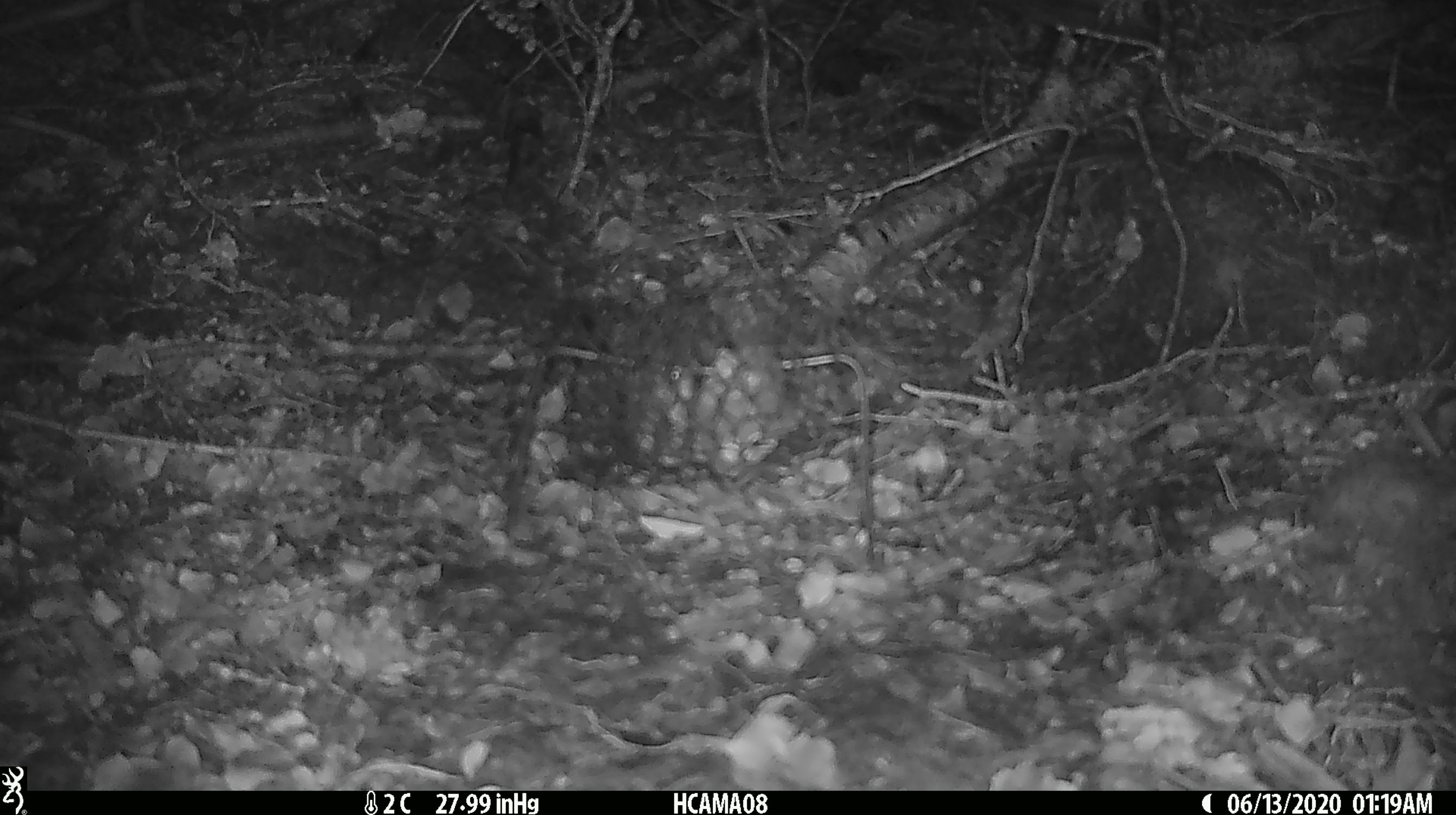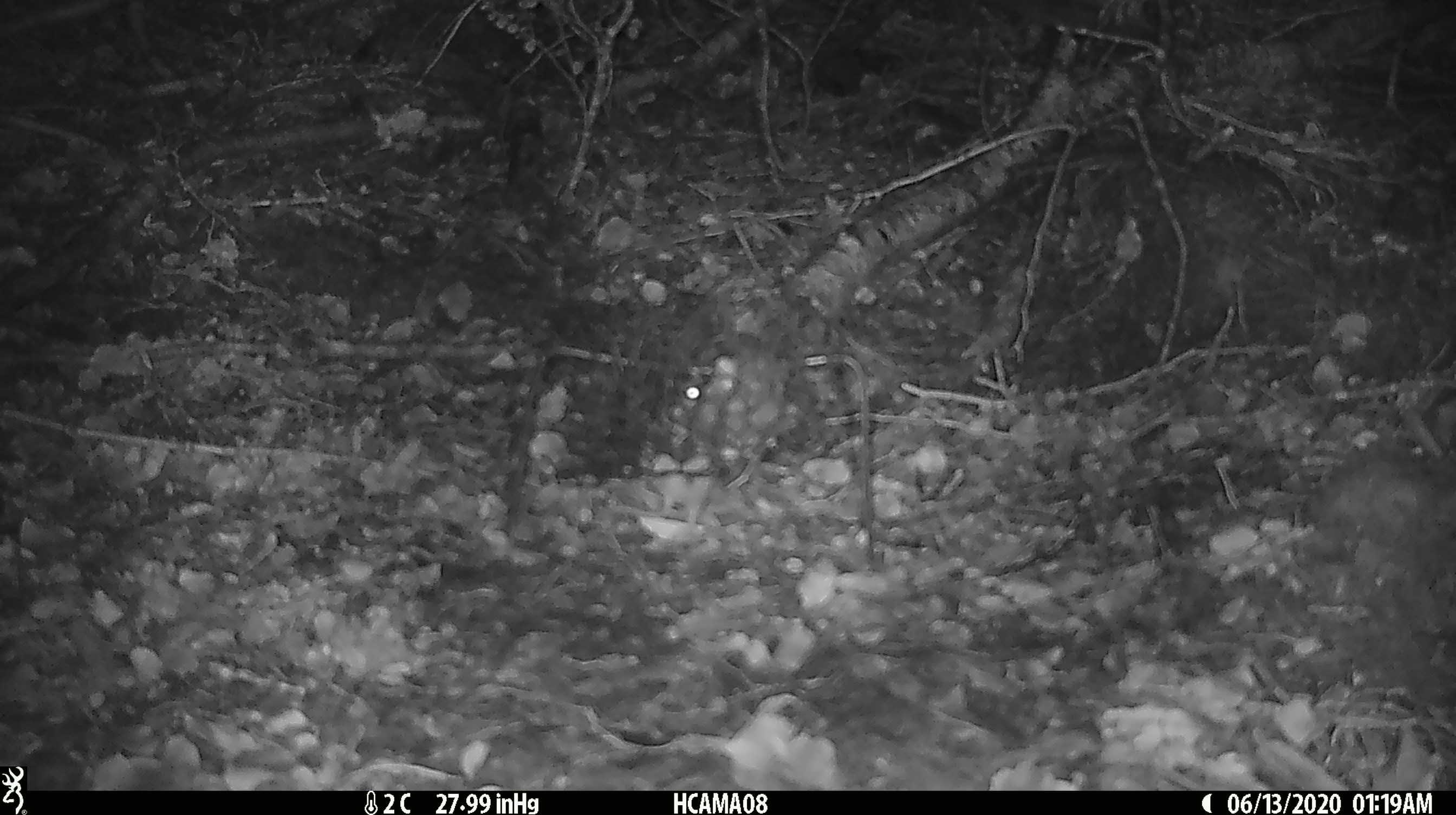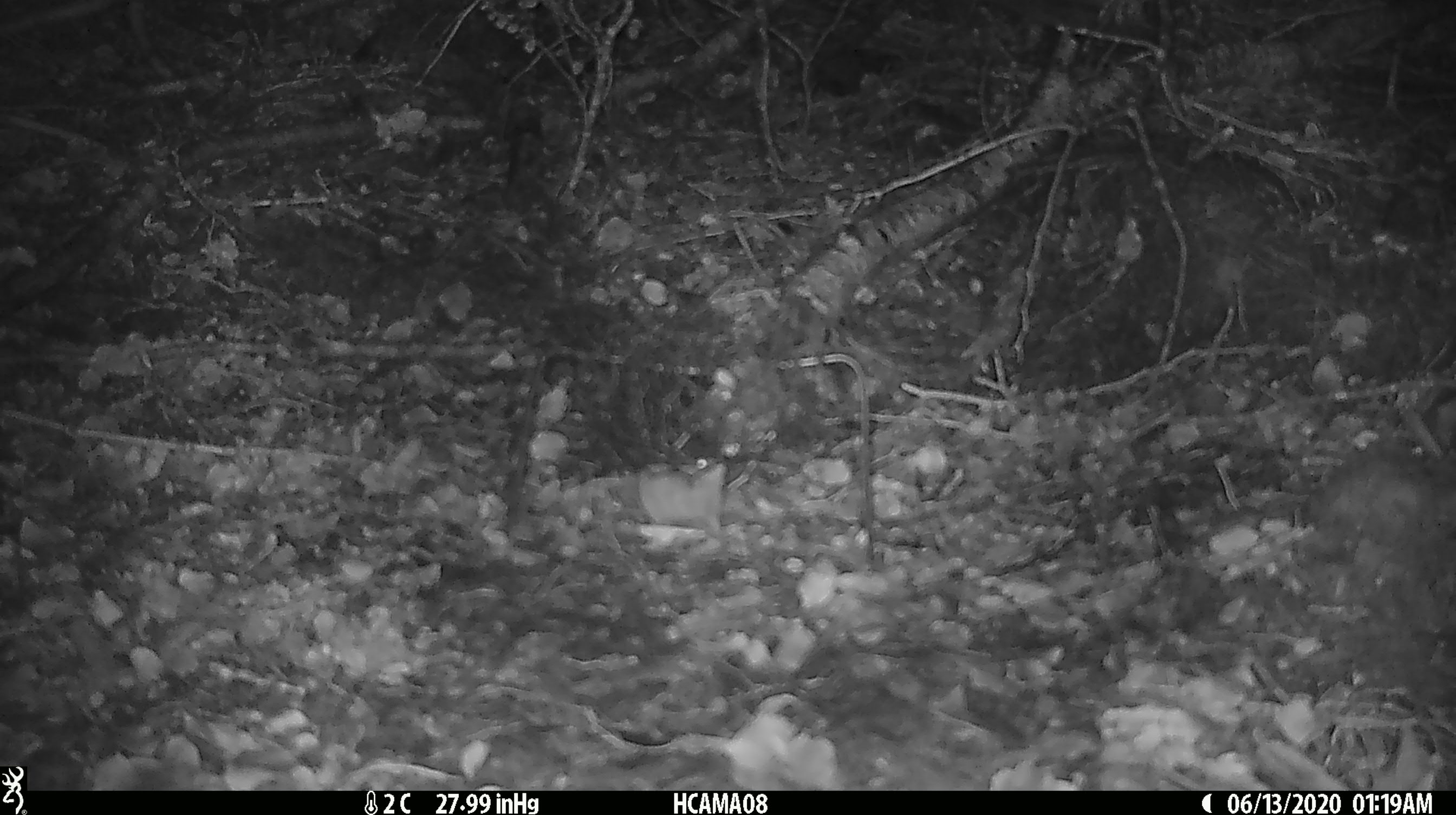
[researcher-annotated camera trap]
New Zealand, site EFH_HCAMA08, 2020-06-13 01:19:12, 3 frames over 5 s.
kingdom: Animalia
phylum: Chordata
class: Mammalia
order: Rodentia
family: Muridae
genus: Mus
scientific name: Mus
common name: mouse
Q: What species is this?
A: Mouse (Mus).